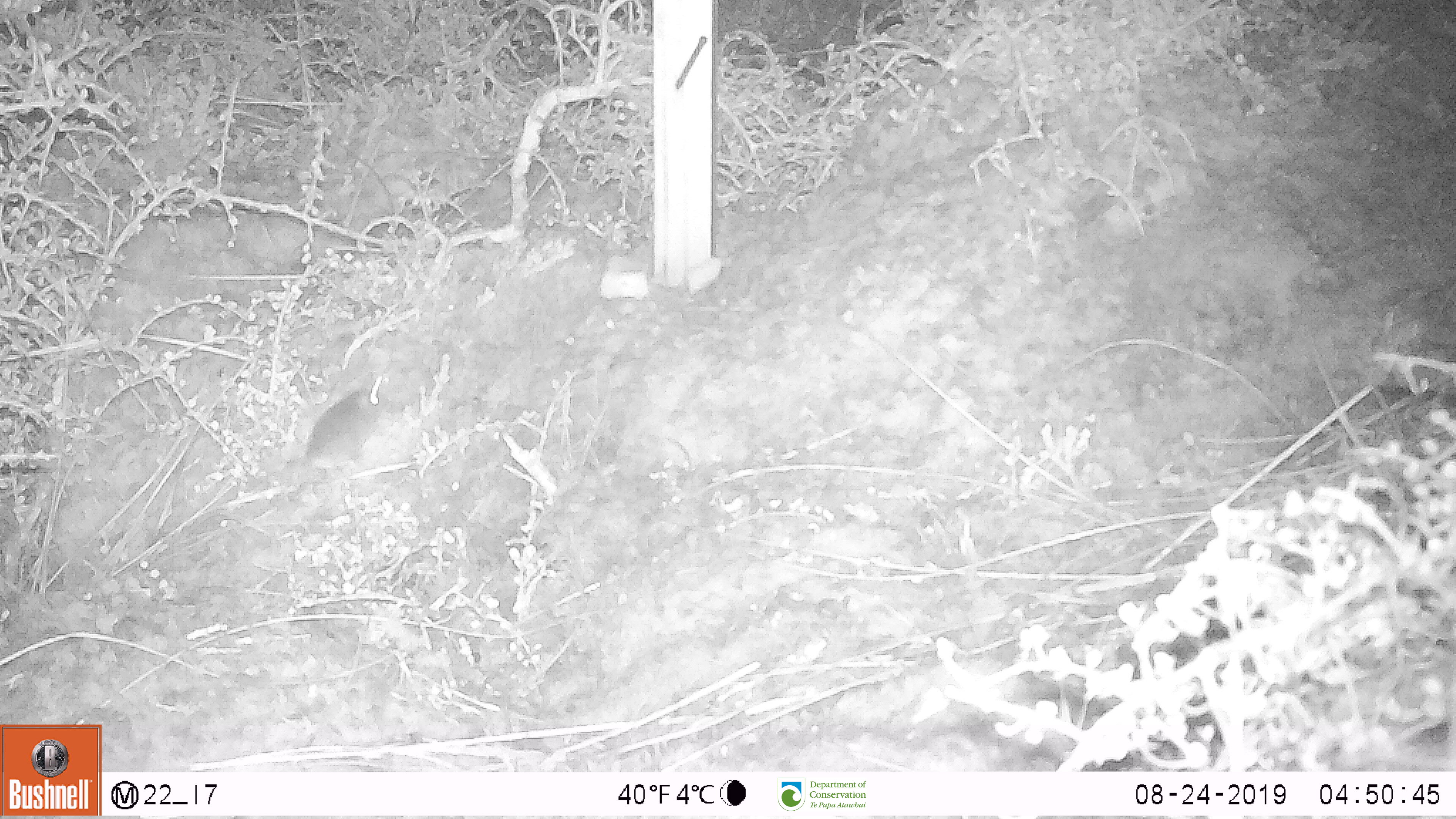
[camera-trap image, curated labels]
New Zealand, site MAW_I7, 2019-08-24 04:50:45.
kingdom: Animalia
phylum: Chordata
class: Mammalia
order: Rodentia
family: Muridae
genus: Mus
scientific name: Mus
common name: mouse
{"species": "mouse (Mus)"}